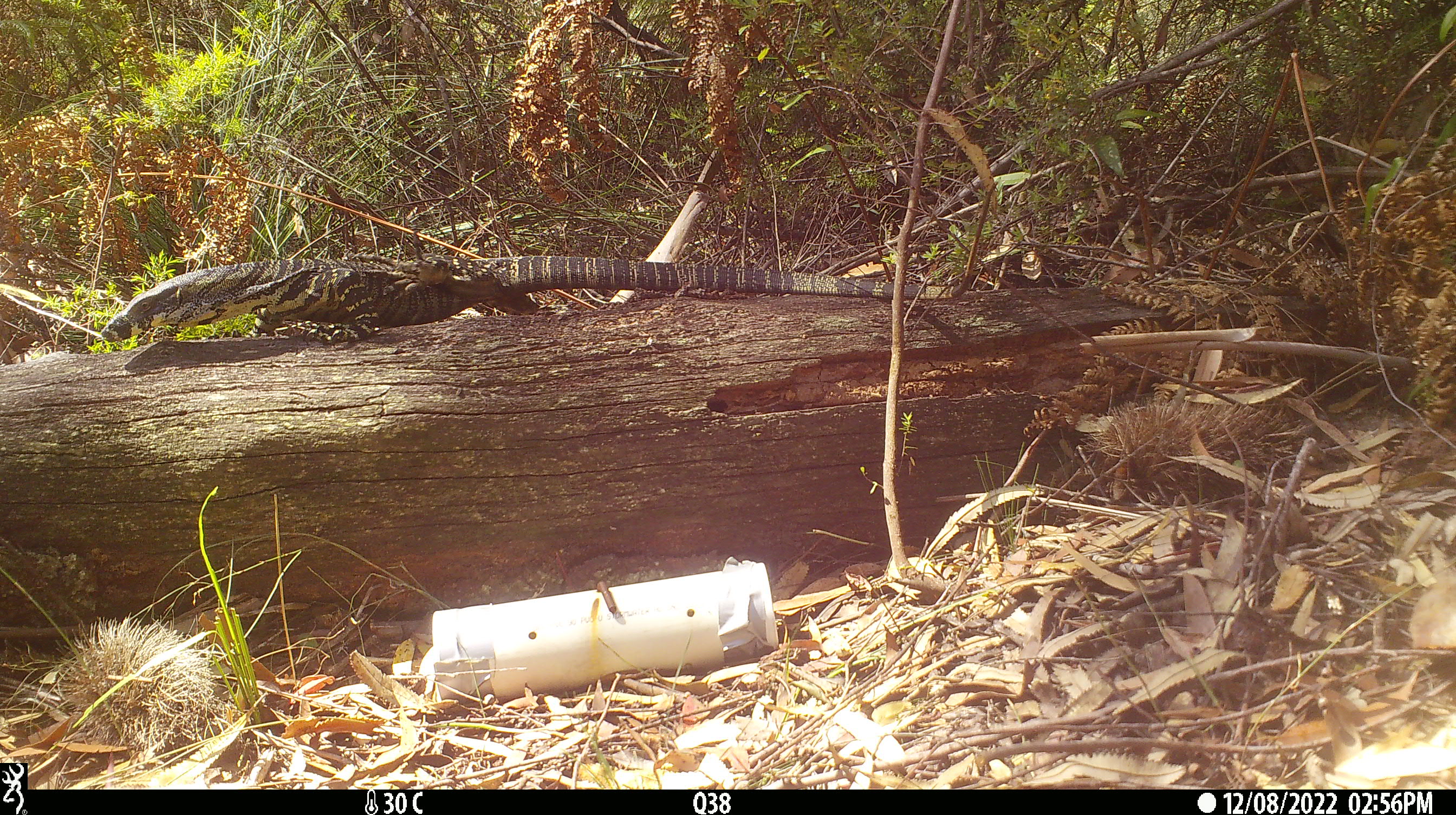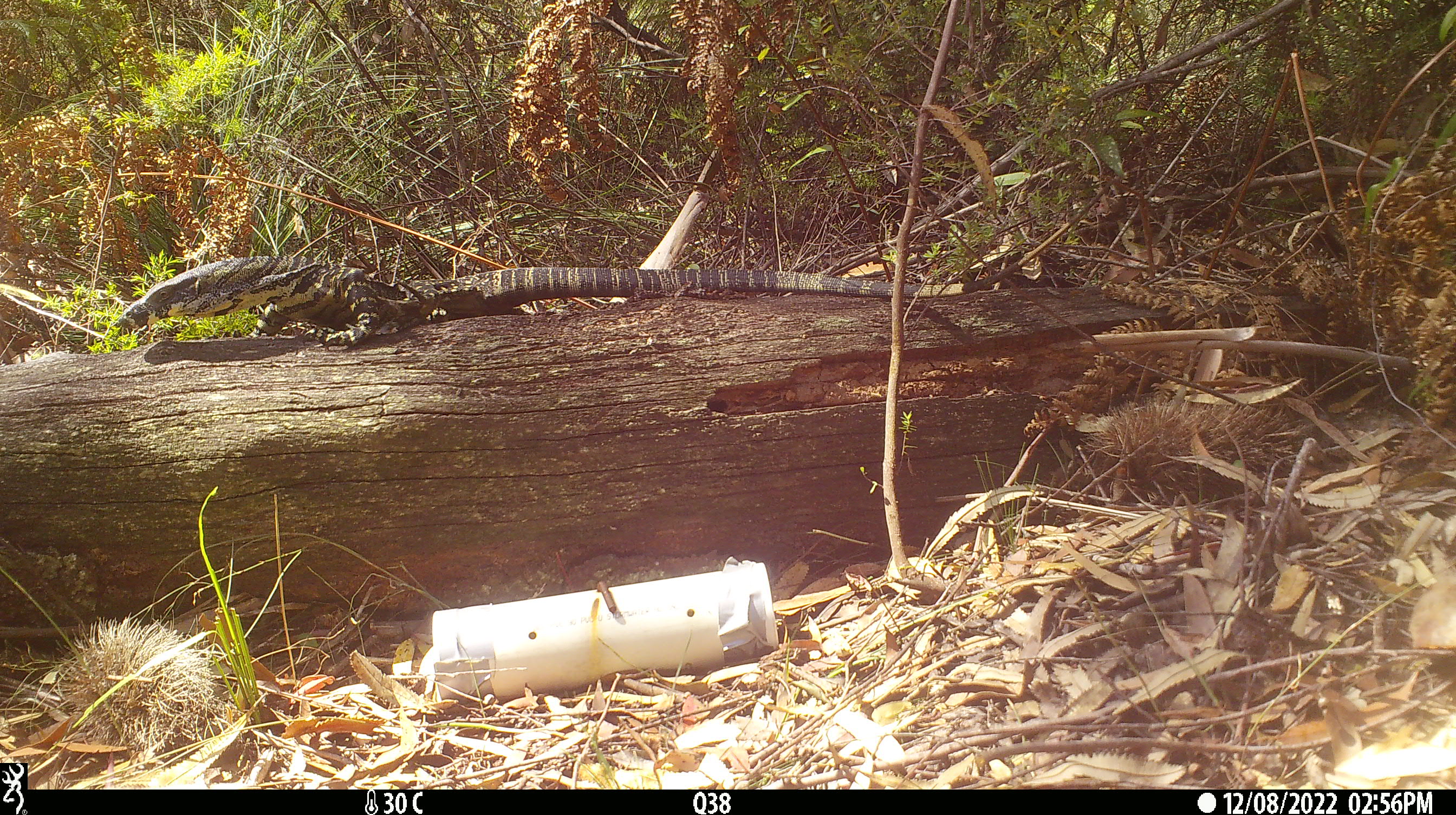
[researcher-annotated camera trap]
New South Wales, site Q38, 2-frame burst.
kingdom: Animalia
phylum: Chordata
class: Reptilia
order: Squamata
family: Varanidae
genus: Varanus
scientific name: Varanus varius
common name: lace monitor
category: goanna